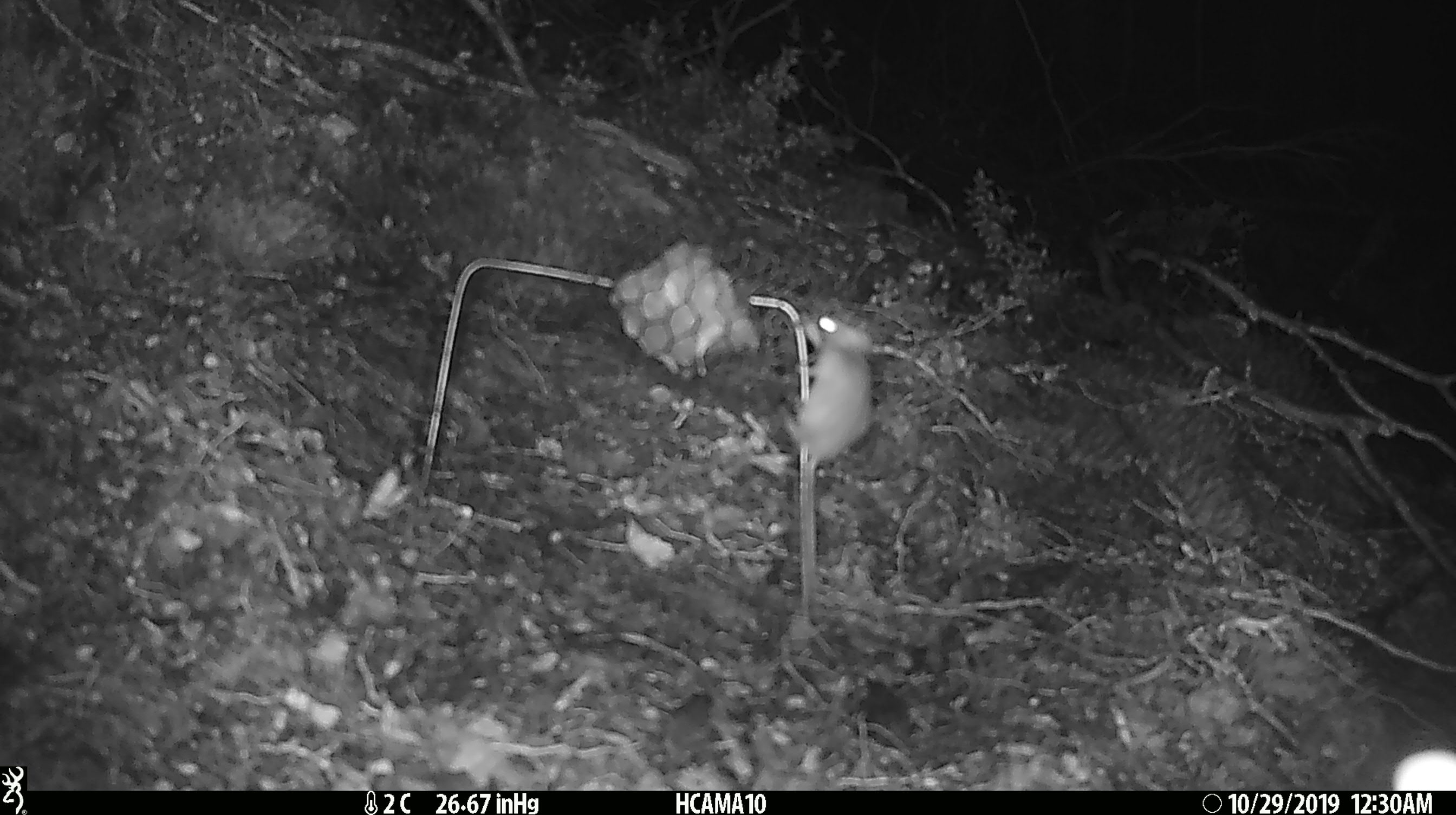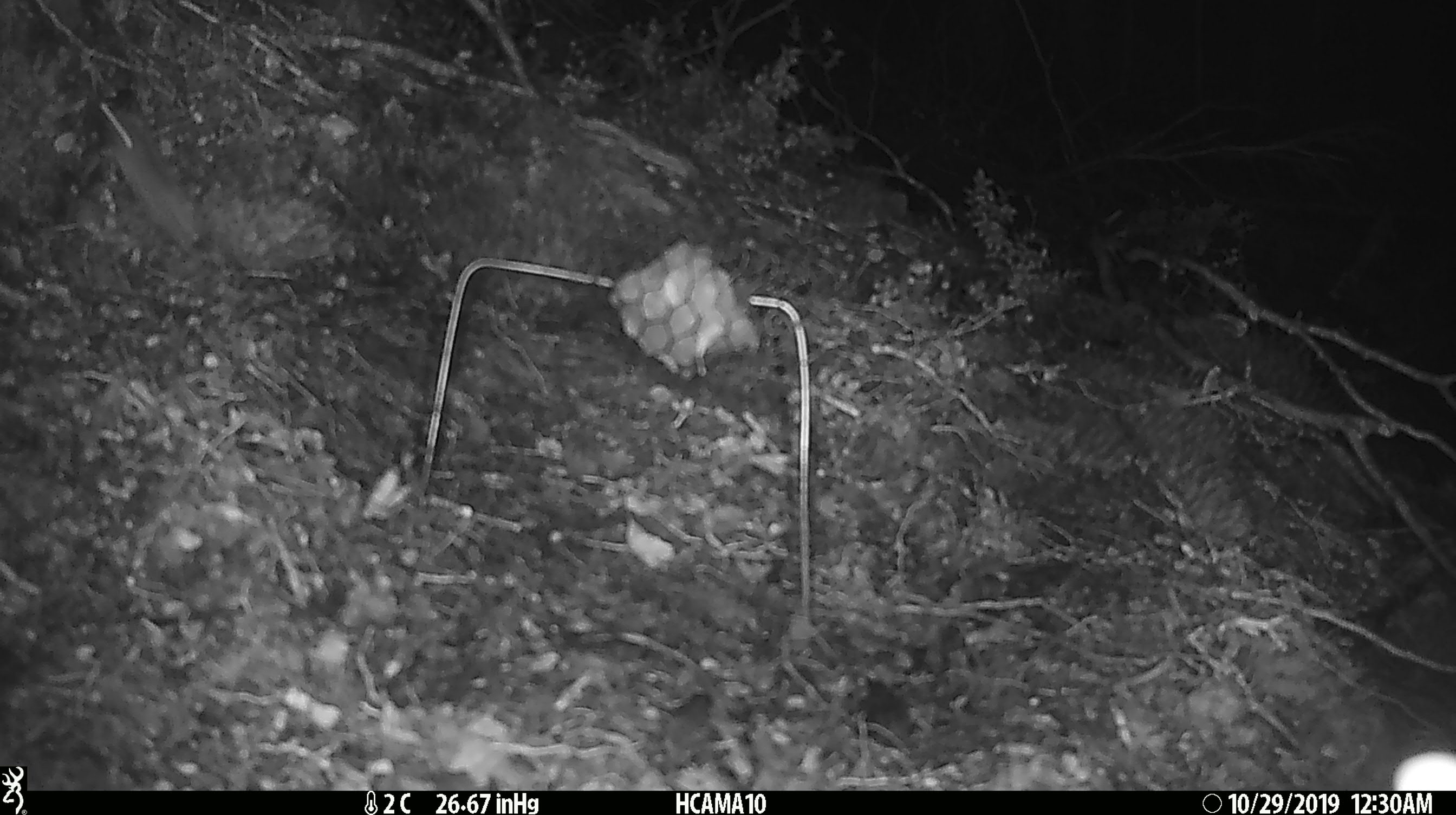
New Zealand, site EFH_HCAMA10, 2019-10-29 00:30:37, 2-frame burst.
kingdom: Animalia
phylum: Chordata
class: Mammalia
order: Rodentia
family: Muridae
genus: Mus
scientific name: Mus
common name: mouse